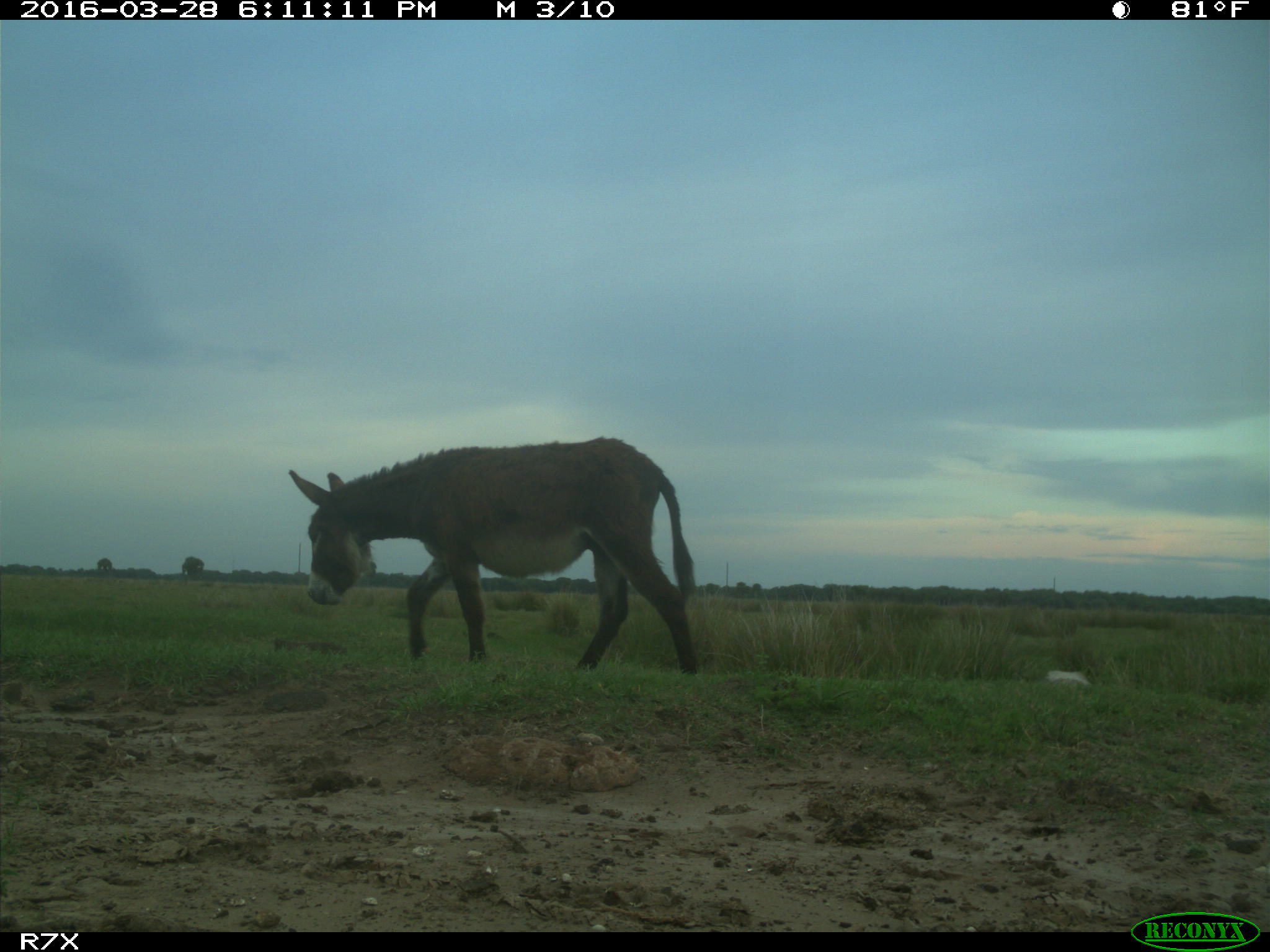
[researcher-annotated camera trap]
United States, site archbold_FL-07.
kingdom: Animalia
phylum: Chordata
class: Mammalia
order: Perissodactyla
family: Equidae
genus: Equus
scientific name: Equus africanus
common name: african wild ass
Equus africanus (african wild ass).